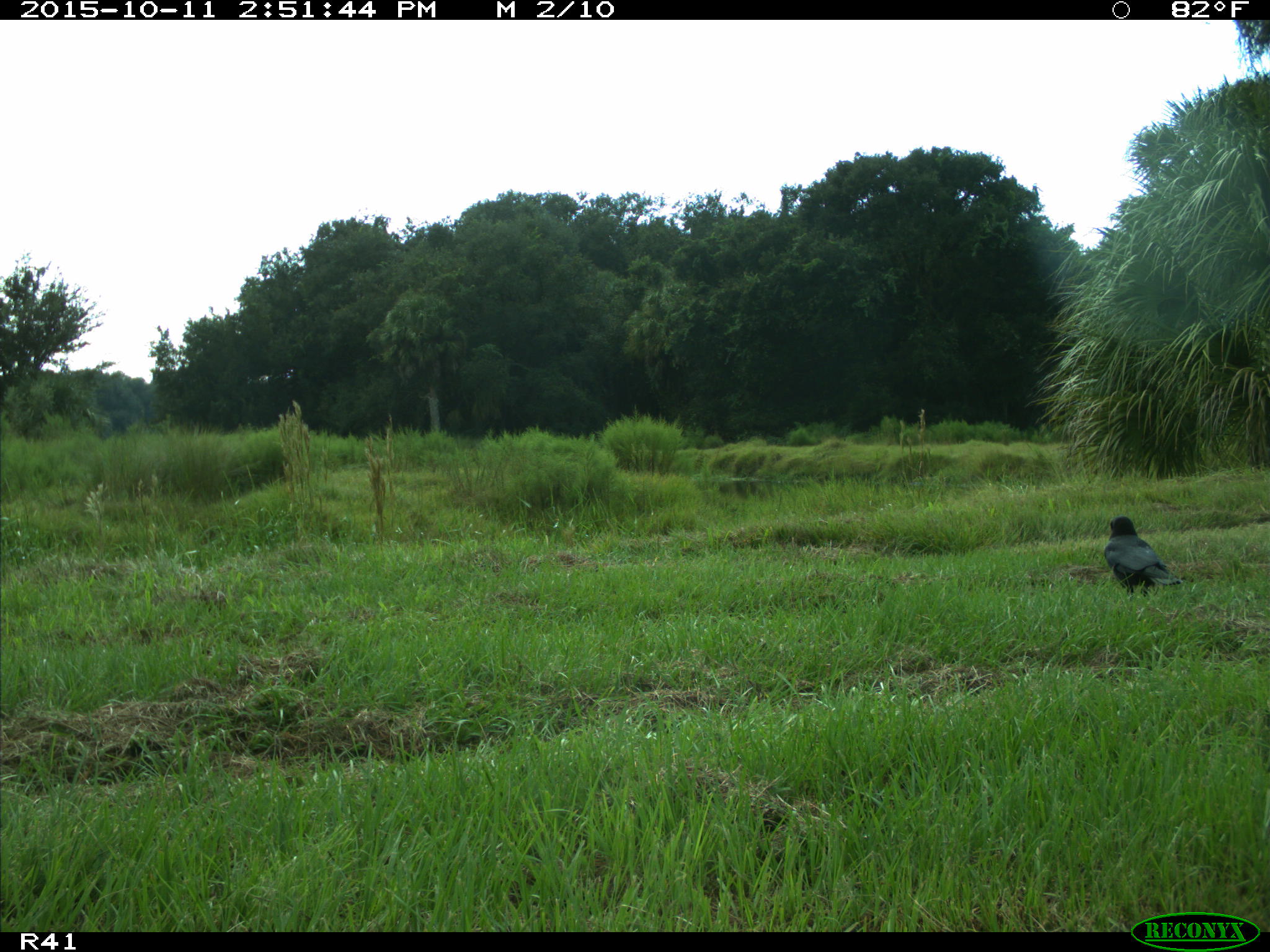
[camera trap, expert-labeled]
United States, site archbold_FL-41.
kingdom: Animalia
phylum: Chordata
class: Aves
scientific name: Aves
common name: birds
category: unidentified bird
Unidentified bird (birds) (Aves).